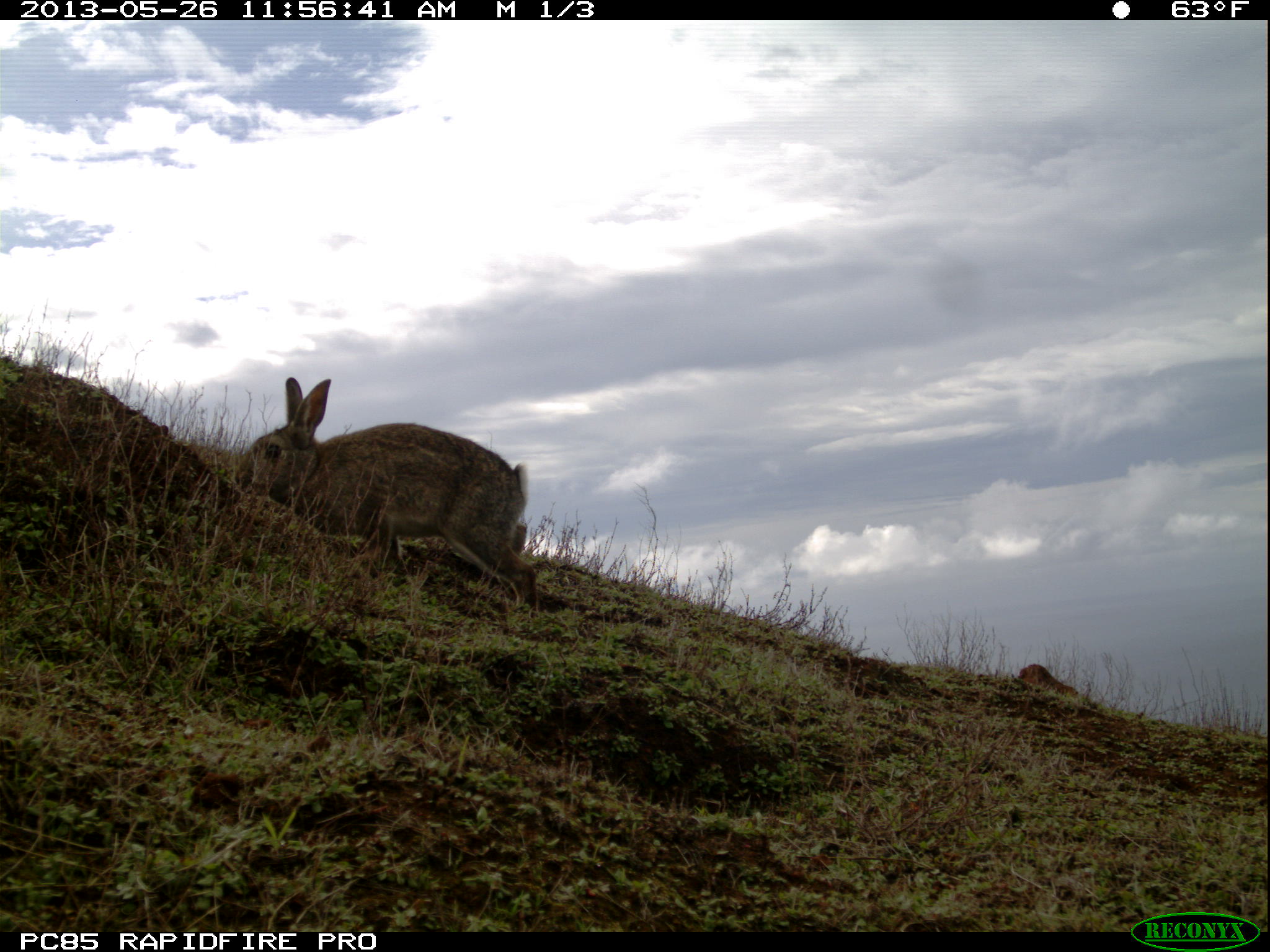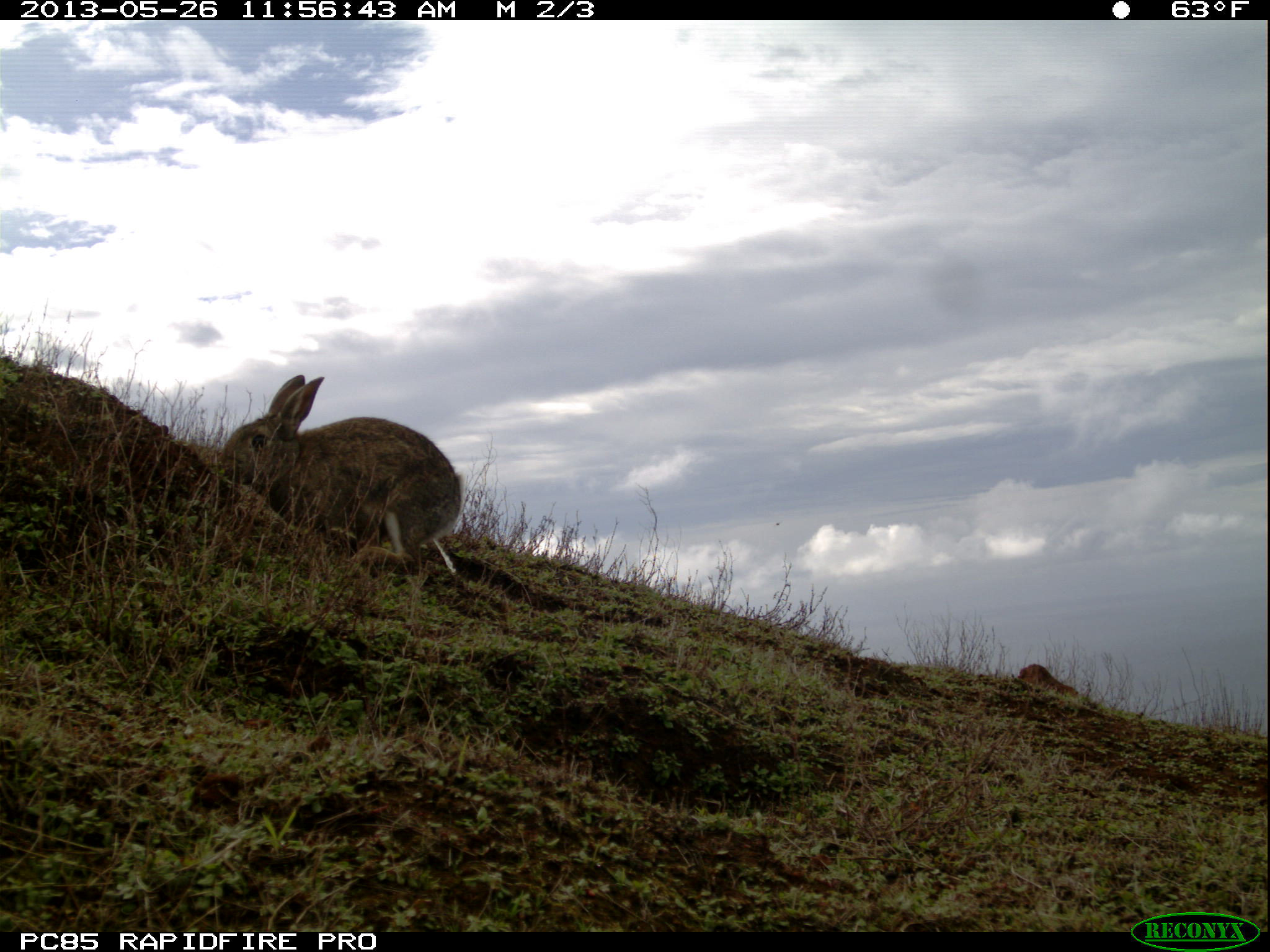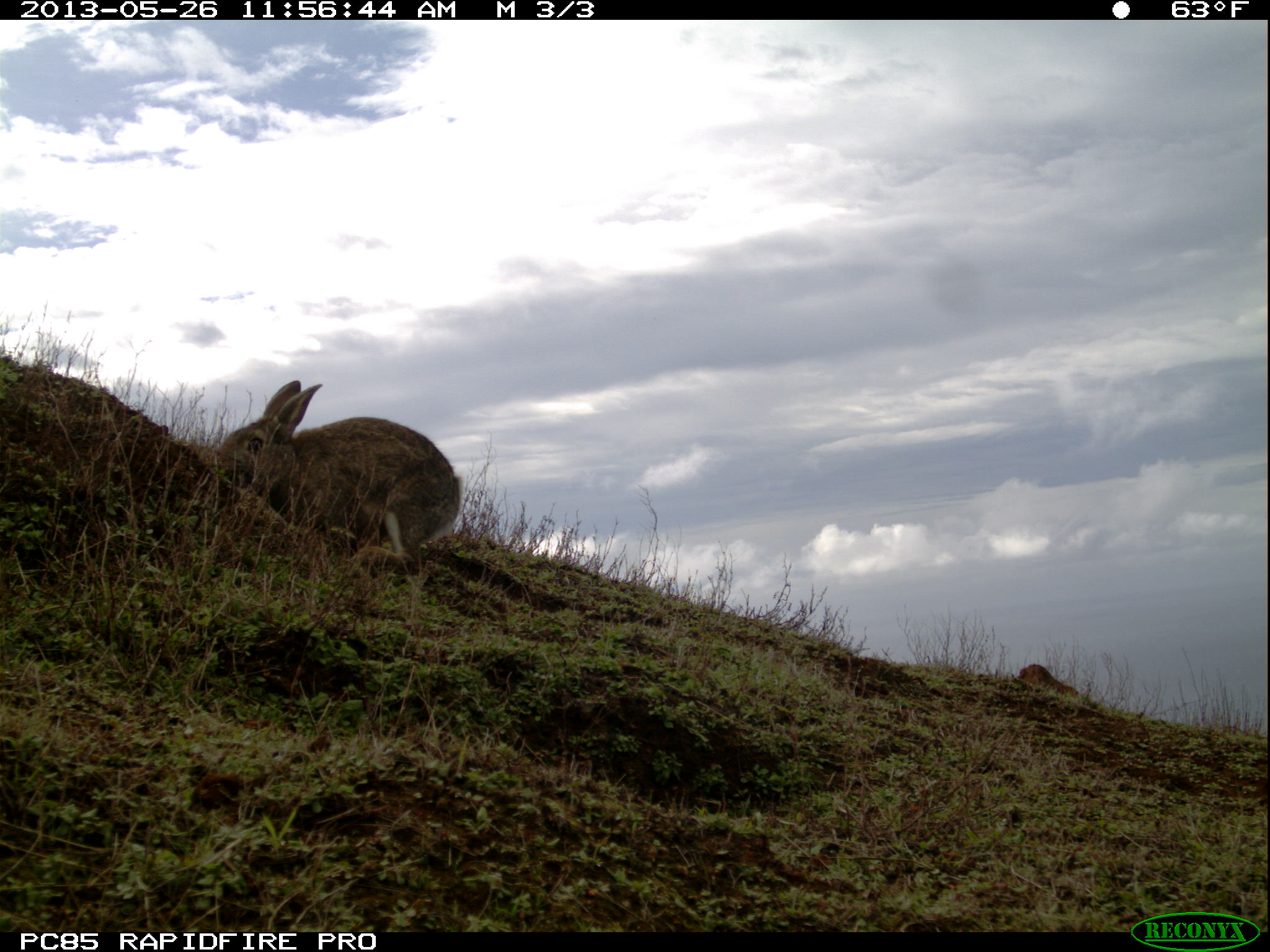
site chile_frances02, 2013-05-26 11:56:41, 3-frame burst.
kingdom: Animalia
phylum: Chordata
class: Mammalia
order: Lagomorpha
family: Leporidae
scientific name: Leporidae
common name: rabbits and hares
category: rabbit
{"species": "rabbit (rabbits and hares) (Leporidae)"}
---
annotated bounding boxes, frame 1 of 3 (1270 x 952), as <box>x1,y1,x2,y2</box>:
rabbit: <box>239,376,539,619</box>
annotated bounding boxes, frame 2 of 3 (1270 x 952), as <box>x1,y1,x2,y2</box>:
rabbit: <box>217,373,465,592</box>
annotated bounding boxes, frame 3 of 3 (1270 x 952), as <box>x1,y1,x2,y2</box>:
rabbit: <box>216,379,460,573</box>